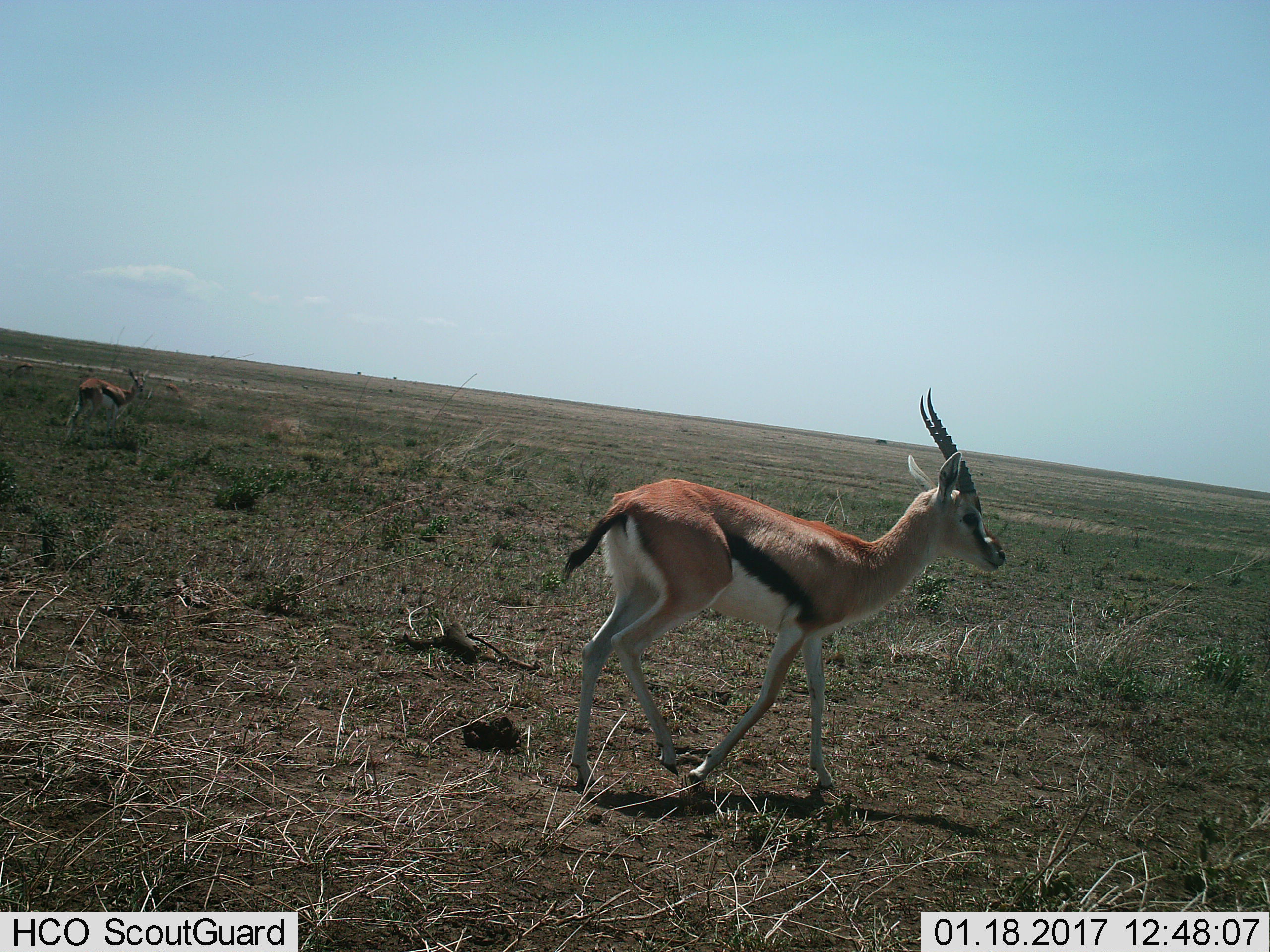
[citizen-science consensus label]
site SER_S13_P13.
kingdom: Animalia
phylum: Chordata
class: Mammalia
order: Artiodactyla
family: Bovidae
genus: Eudorcas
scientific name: Eudorcas thomsonii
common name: thomson's gazelle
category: gazellethomsons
Gazellethomsons (thomson's gazelle) (Eudorcas thomsonii), count 2. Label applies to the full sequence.